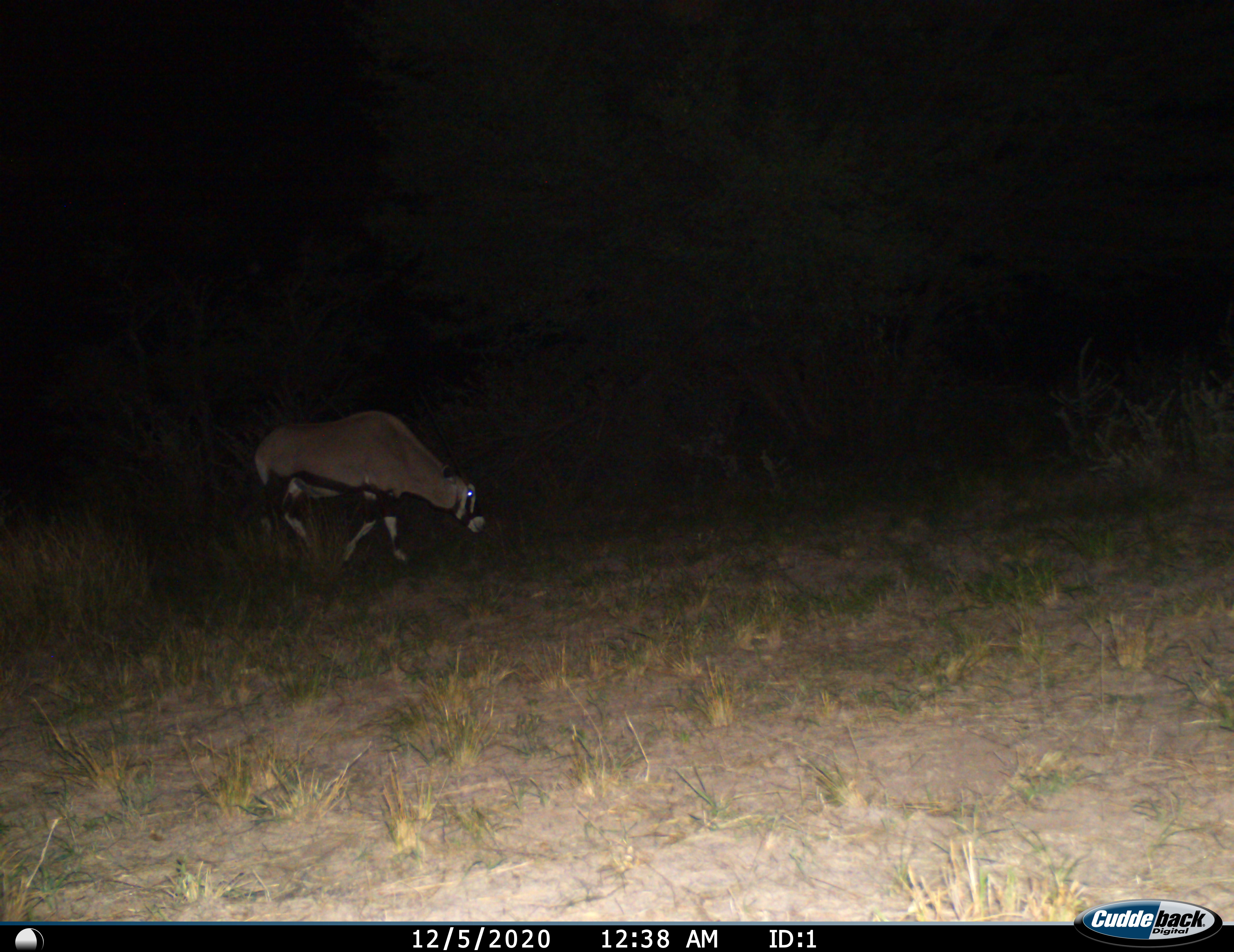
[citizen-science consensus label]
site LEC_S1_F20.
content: unidentified animal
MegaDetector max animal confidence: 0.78